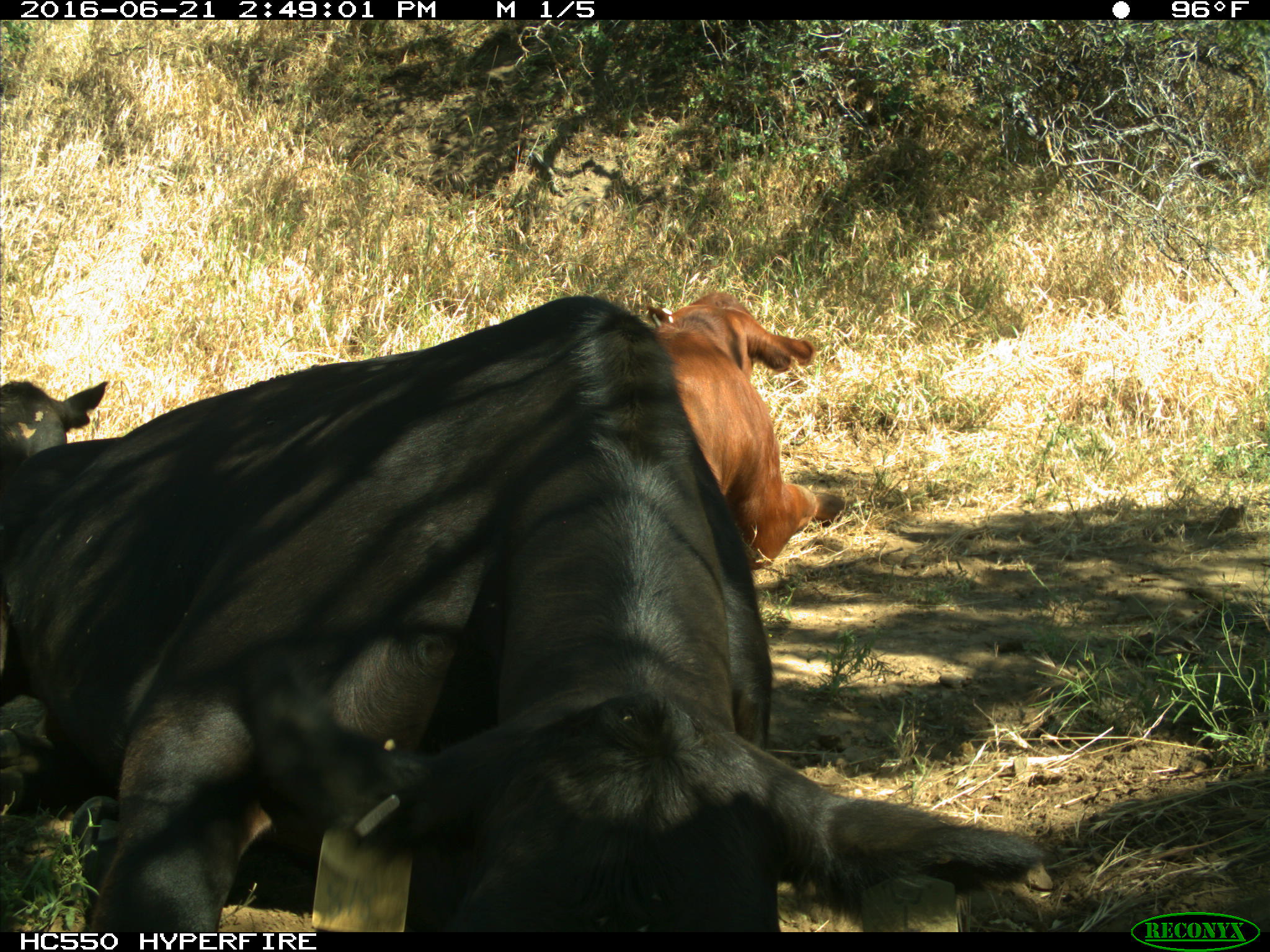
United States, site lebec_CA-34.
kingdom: Animalia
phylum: Chordata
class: Mammalia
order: Artiodactyla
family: Bovidae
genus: Bos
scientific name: Bos taurus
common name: domestic cow